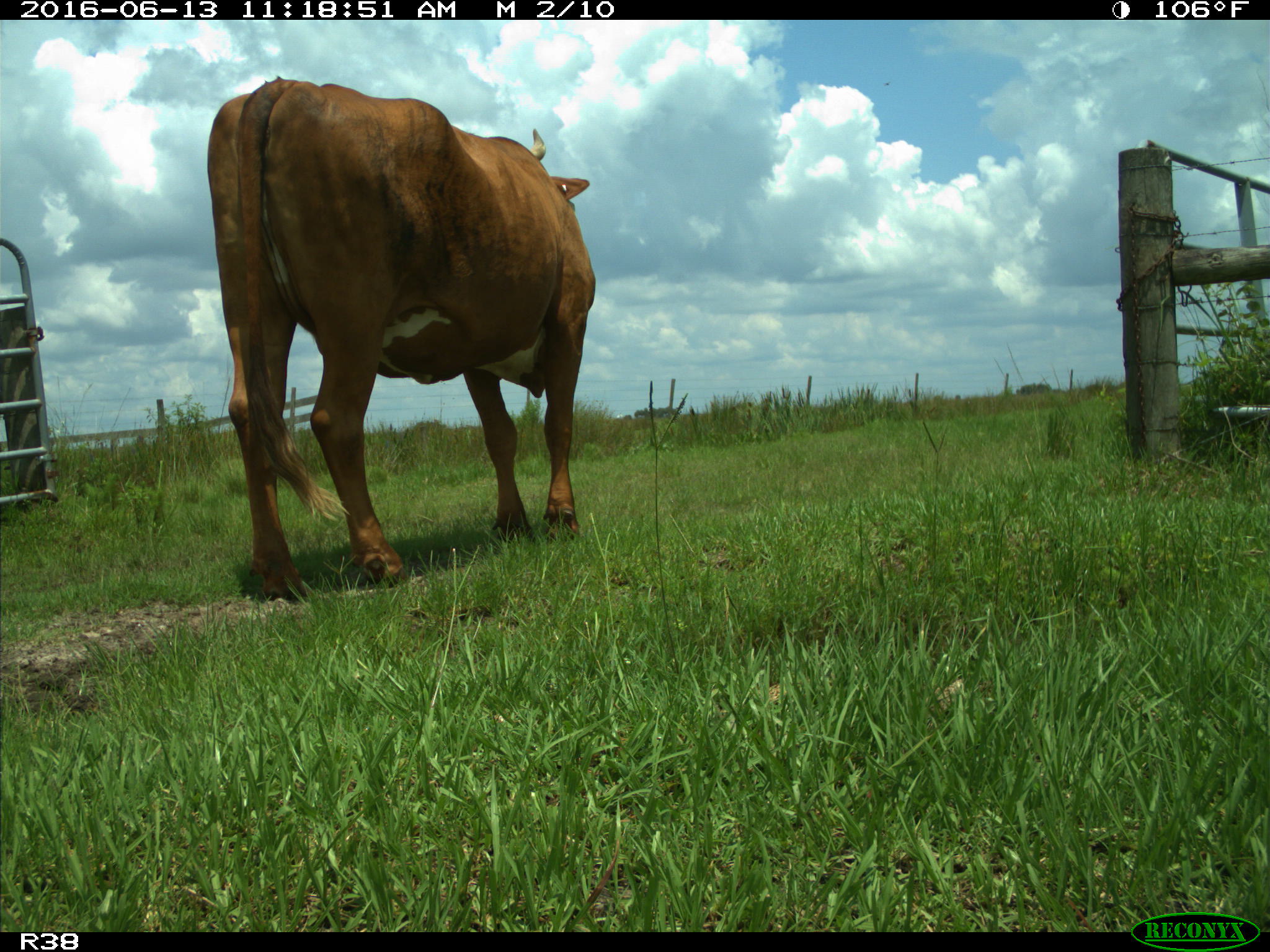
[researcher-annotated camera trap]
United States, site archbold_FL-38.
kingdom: Animalia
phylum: Chordata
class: Mammalia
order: Artiodactyla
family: Bovidae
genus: Bos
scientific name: Bos taurus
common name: domestic cow